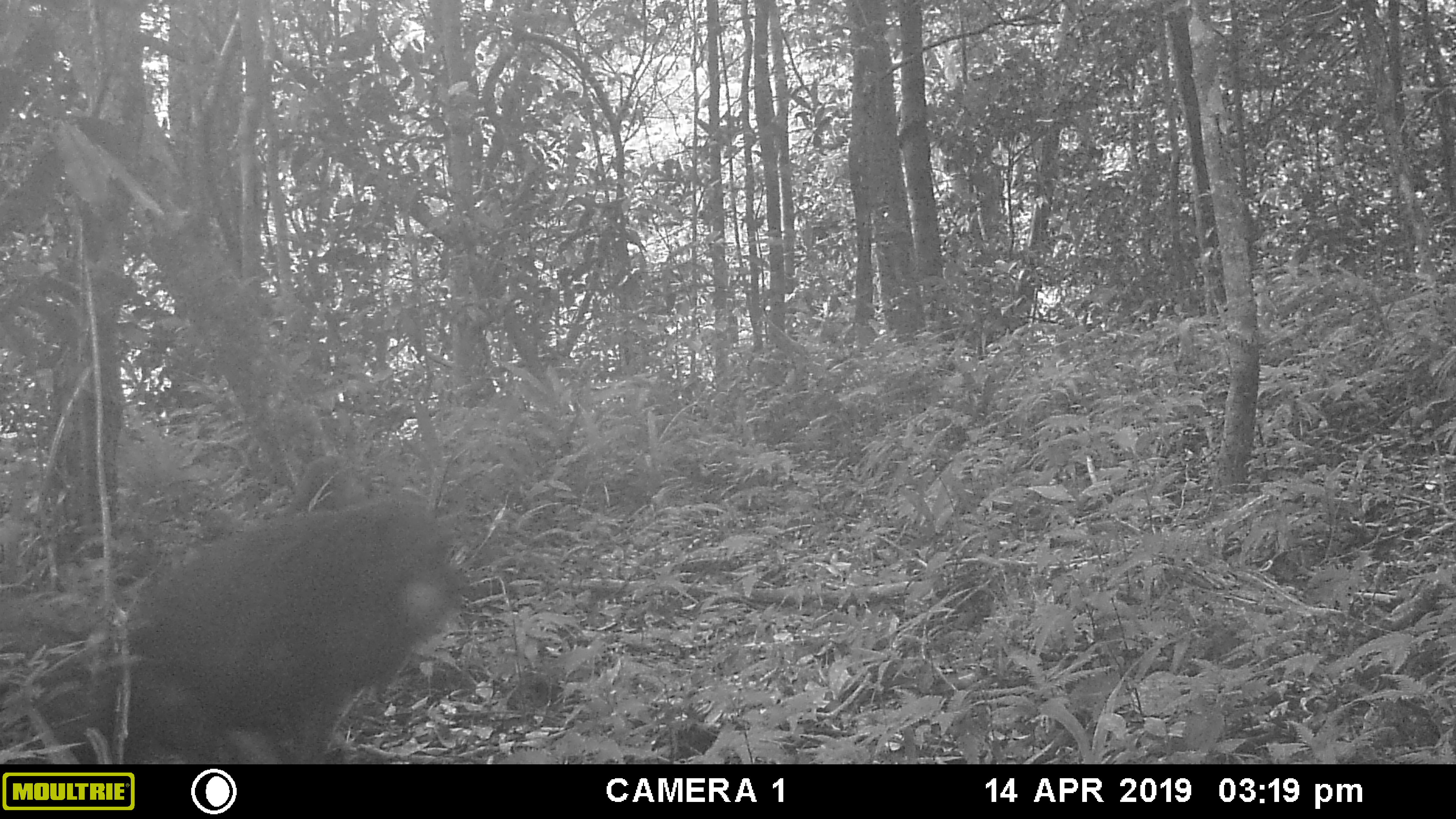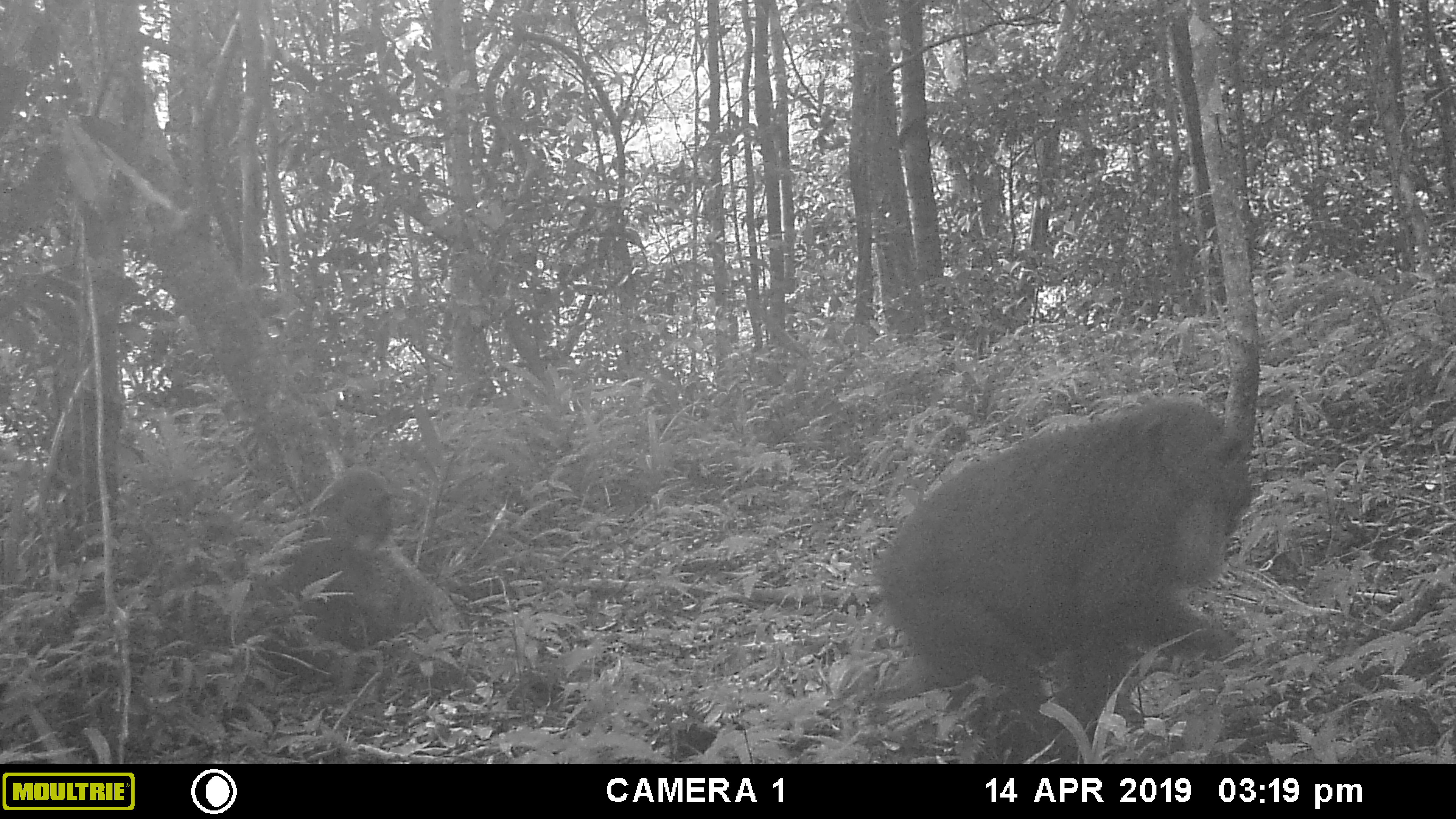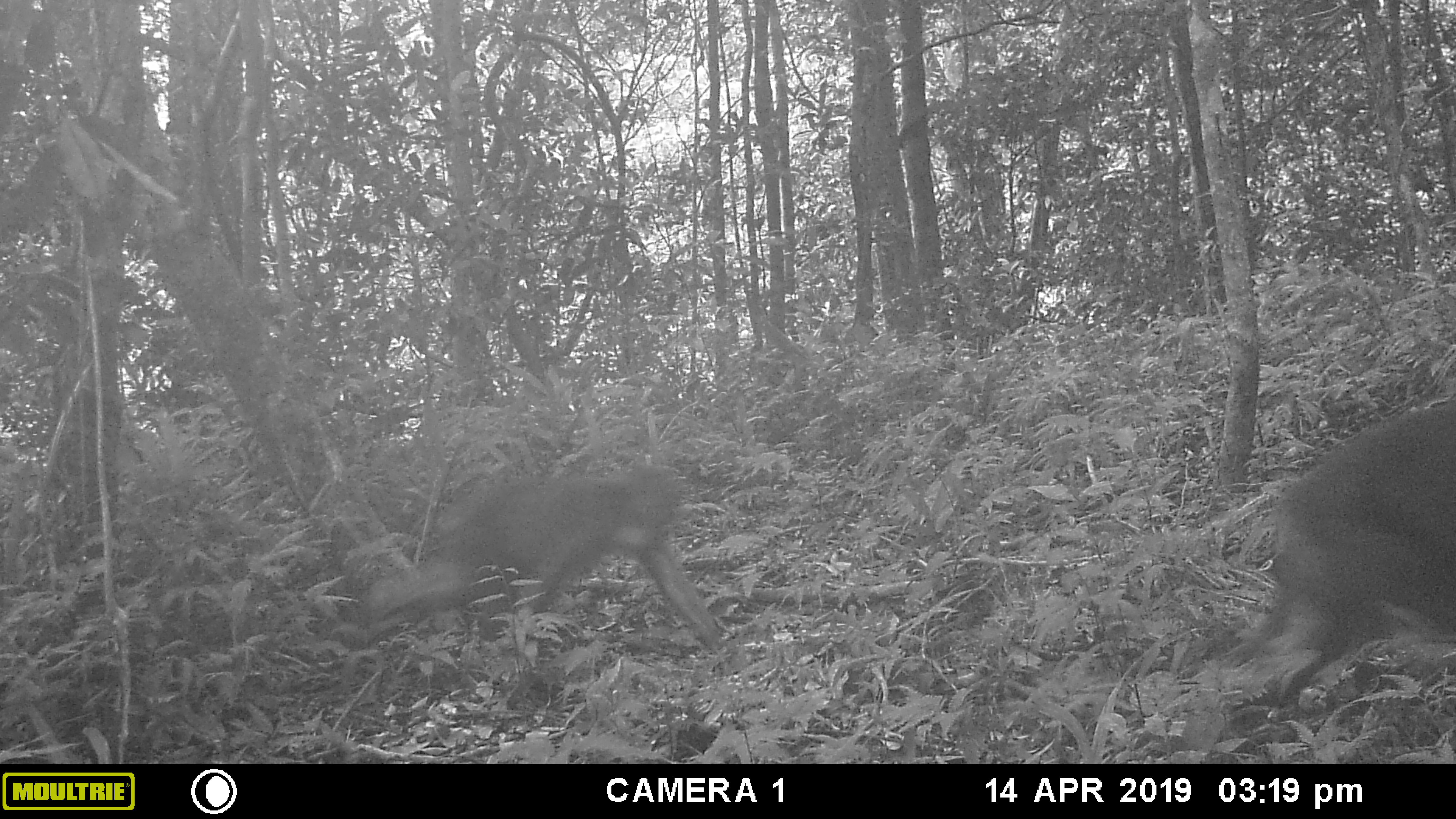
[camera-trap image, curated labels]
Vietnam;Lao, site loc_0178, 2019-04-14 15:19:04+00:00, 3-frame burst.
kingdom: Animalia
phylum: Chordata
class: Mammalia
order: Primates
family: Cercopithecidae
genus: Macaca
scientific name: Macaca arctoides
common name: stump-tailed macaque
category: stump tailed macaque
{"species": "stump tailed macaque (stump-tailed macaque) (Macaca arctoides)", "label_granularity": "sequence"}